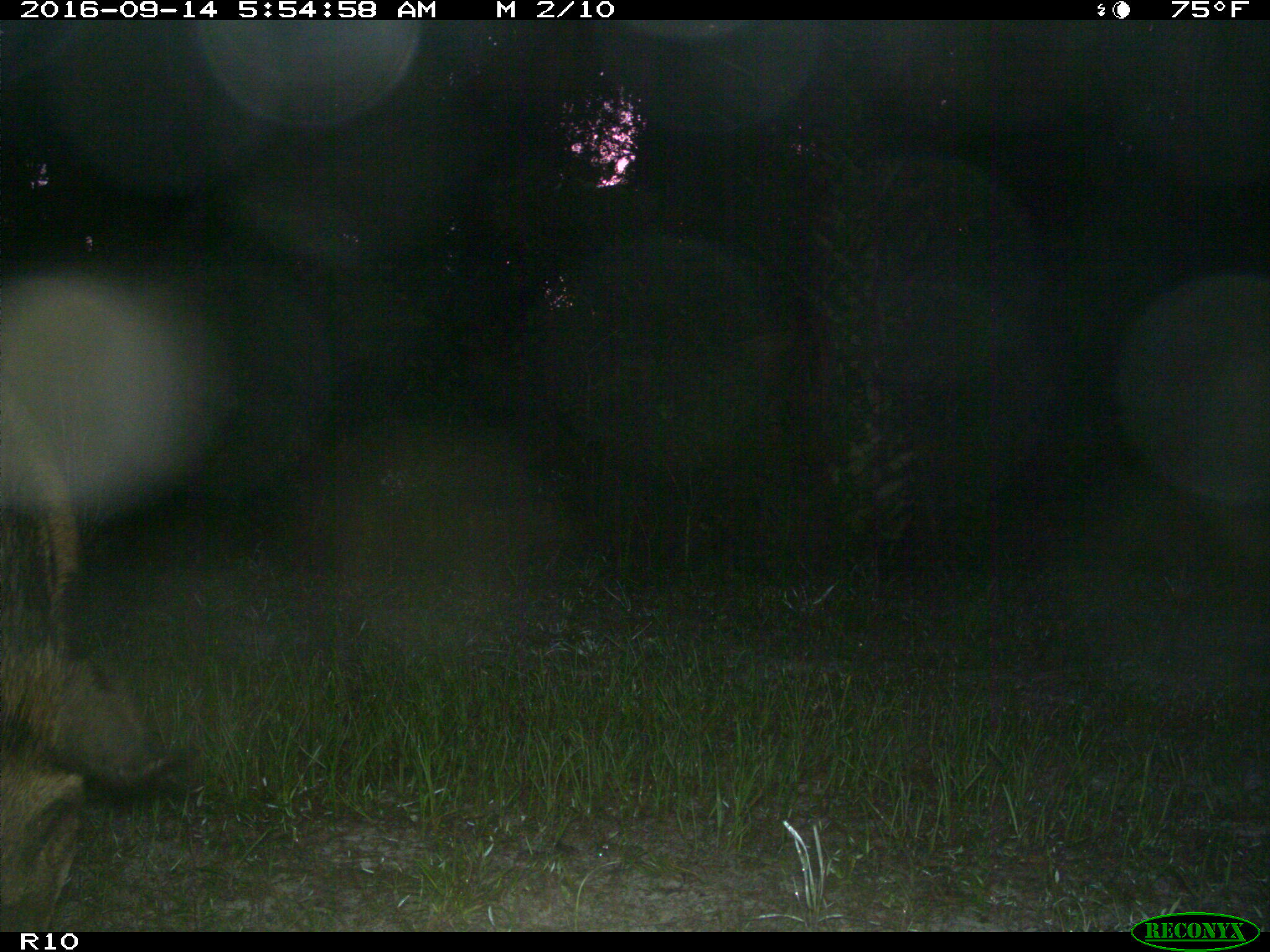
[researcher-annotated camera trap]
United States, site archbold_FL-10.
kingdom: Animalia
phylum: Chordata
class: Mammalia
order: Artiodactyla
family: Suidae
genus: Sus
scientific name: Sus scrofa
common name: wild boar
Sus scrofa (wild boar).